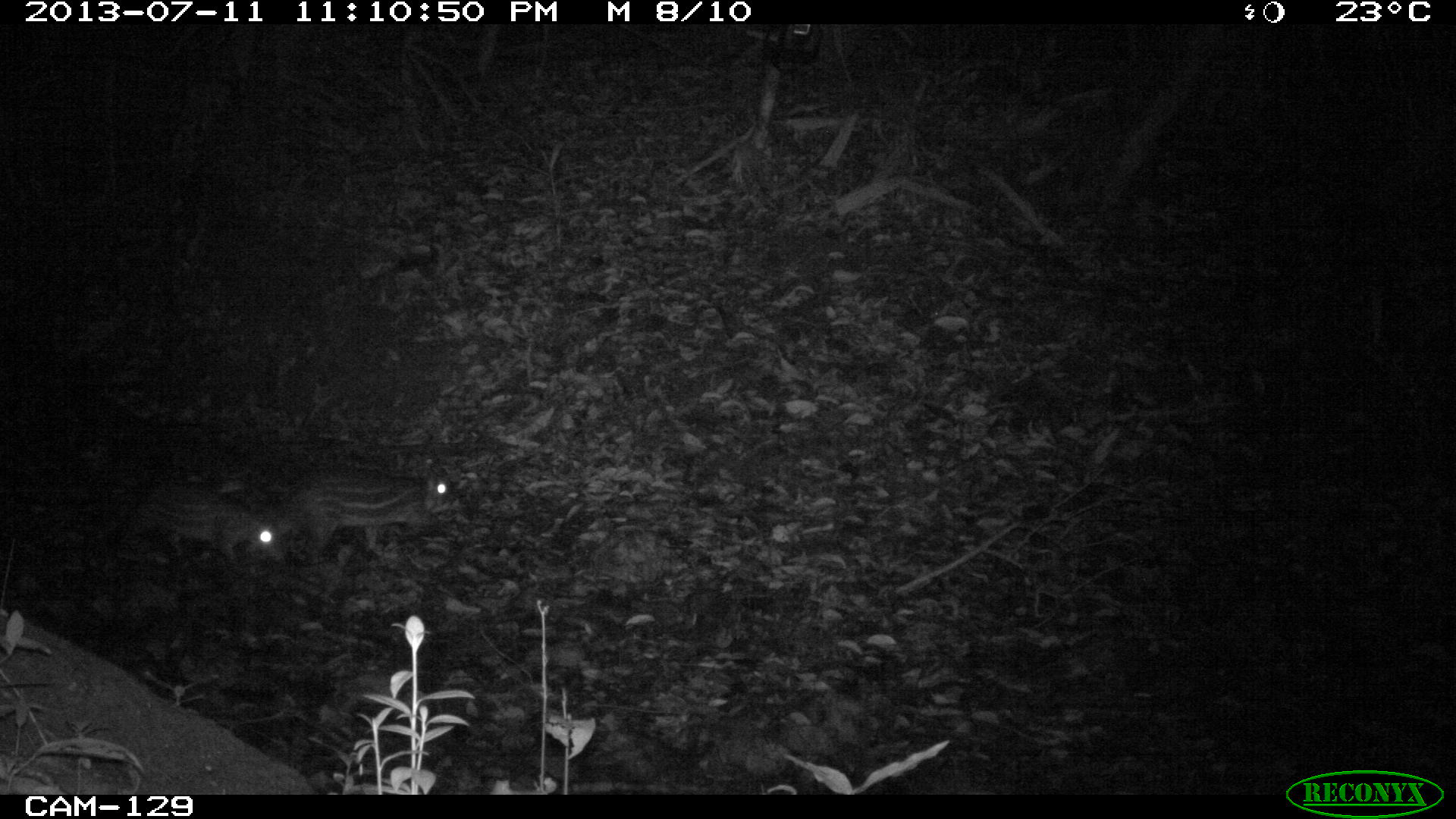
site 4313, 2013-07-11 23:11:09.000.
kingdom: Animalia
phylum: Chordata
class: Mammalia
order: Rodentia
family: Cuniculidae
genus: Cuniculus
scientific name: Cuniculus paca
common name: lowland paca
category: agouti paca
Agouti paca (lowland paca) (Cuniculus paca), count 2.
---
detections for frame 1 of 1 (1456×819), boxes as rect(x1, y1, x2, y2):
agouti paca: rect(104, 475, 285, 568); rect(286, 468, 470, 556)